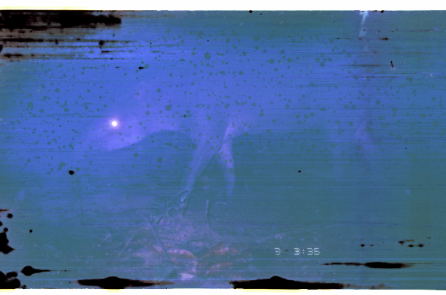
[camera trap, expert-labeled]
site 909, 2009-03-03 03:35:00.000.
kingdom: Animalia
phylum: Chordata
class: Mammalia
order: Perissodactyla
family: Tapiridae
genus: Tapirus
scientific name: Tapirus terrestris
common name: south american tapir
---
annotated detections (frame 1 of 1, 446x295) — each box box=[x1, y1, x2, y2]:
tapirus terrestris: box=[76, 33, 389, 223]